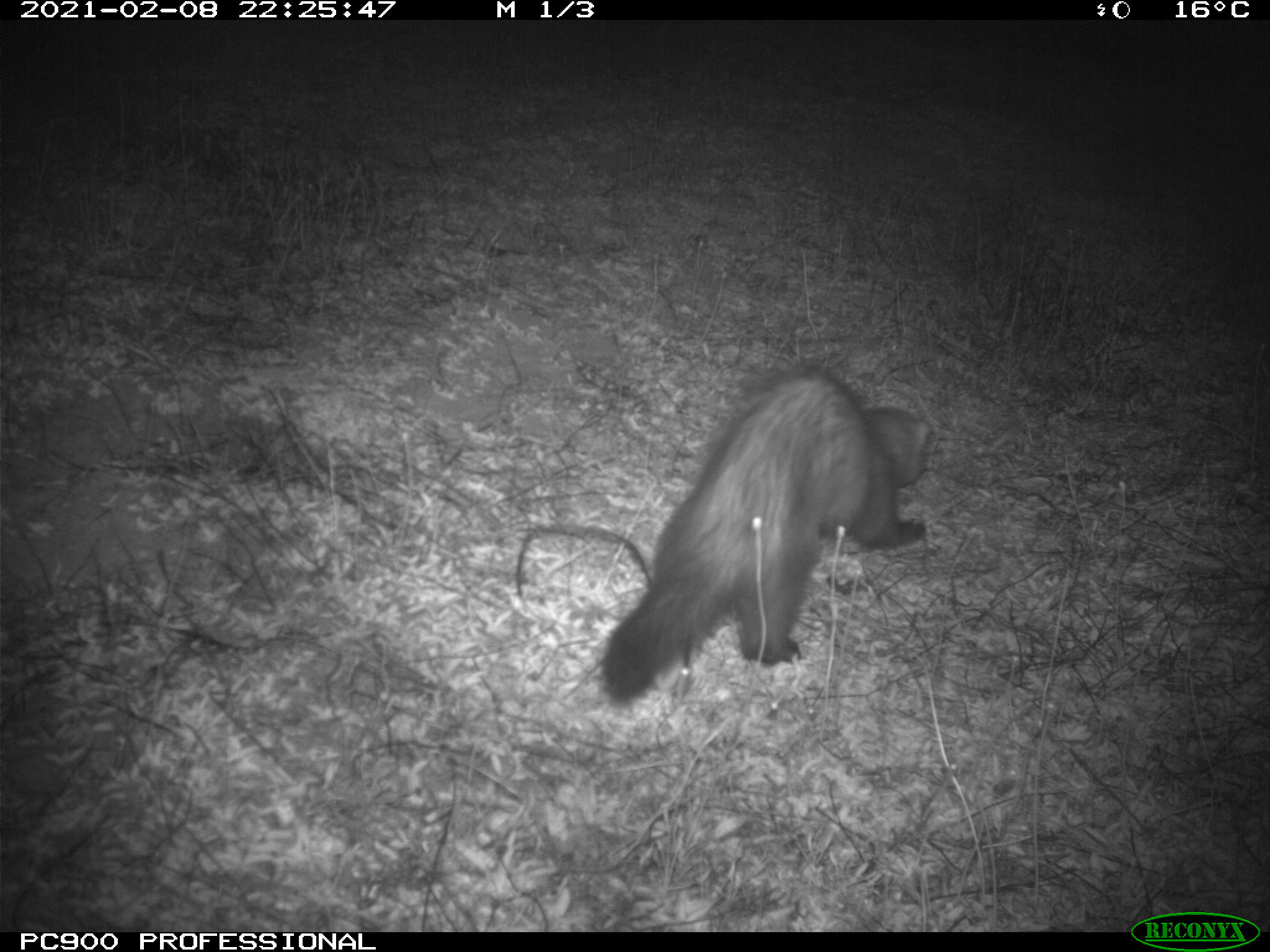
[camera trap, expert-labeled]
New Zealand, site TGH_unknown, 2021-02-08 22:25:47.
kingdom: Animalia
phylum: Chordata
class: Mammalia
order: Carnivora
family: Mustelidae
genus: Mustela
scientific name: Mustela furo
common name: ferret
Ferret (Mustela furo).